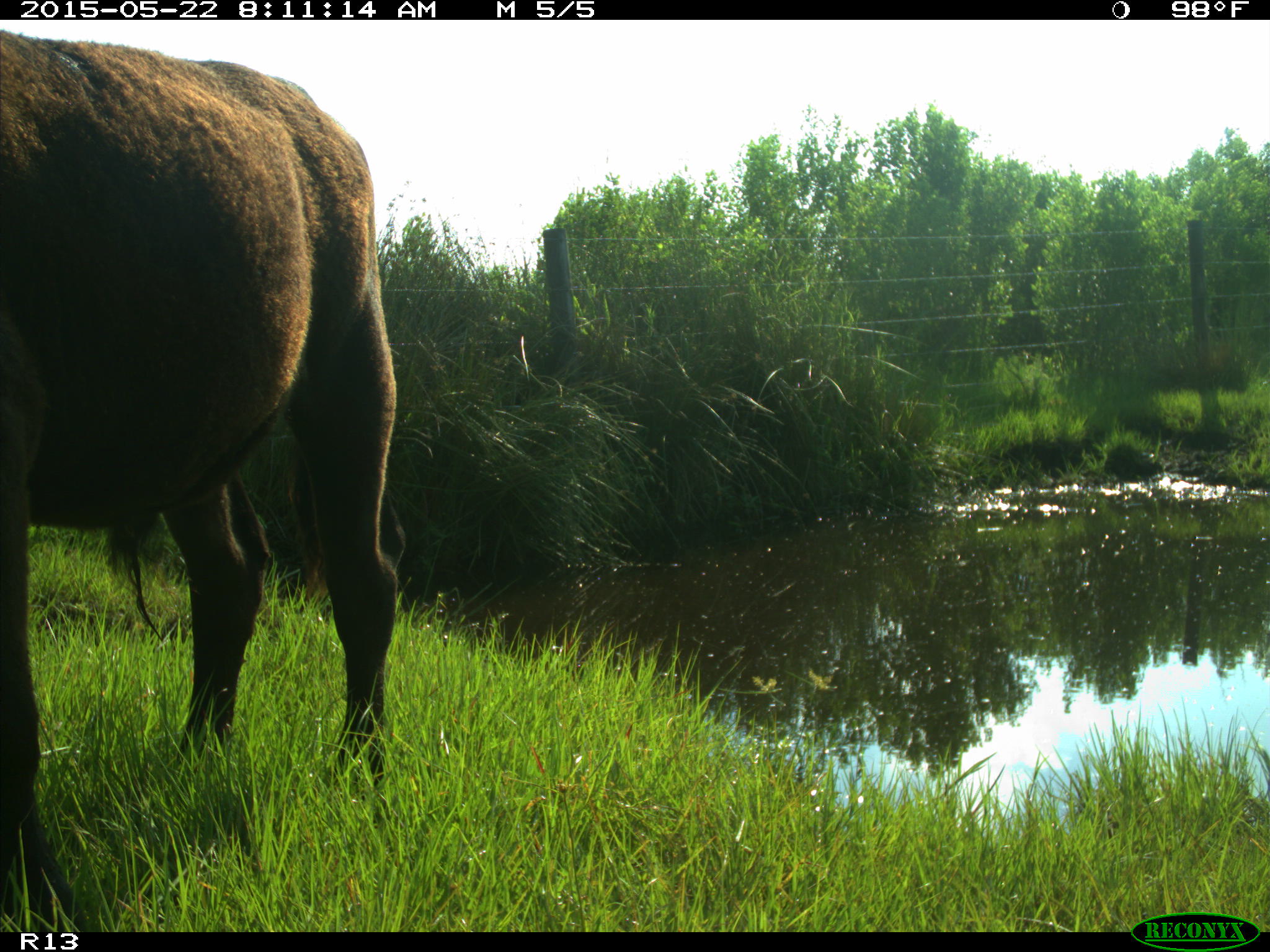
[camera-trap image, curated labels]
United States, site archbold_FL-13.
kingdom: Animalia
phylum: Chordata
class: Mammalia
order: Artiodactyla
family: Bovidae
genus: Bos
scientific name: Bos taurus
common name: domestic cow